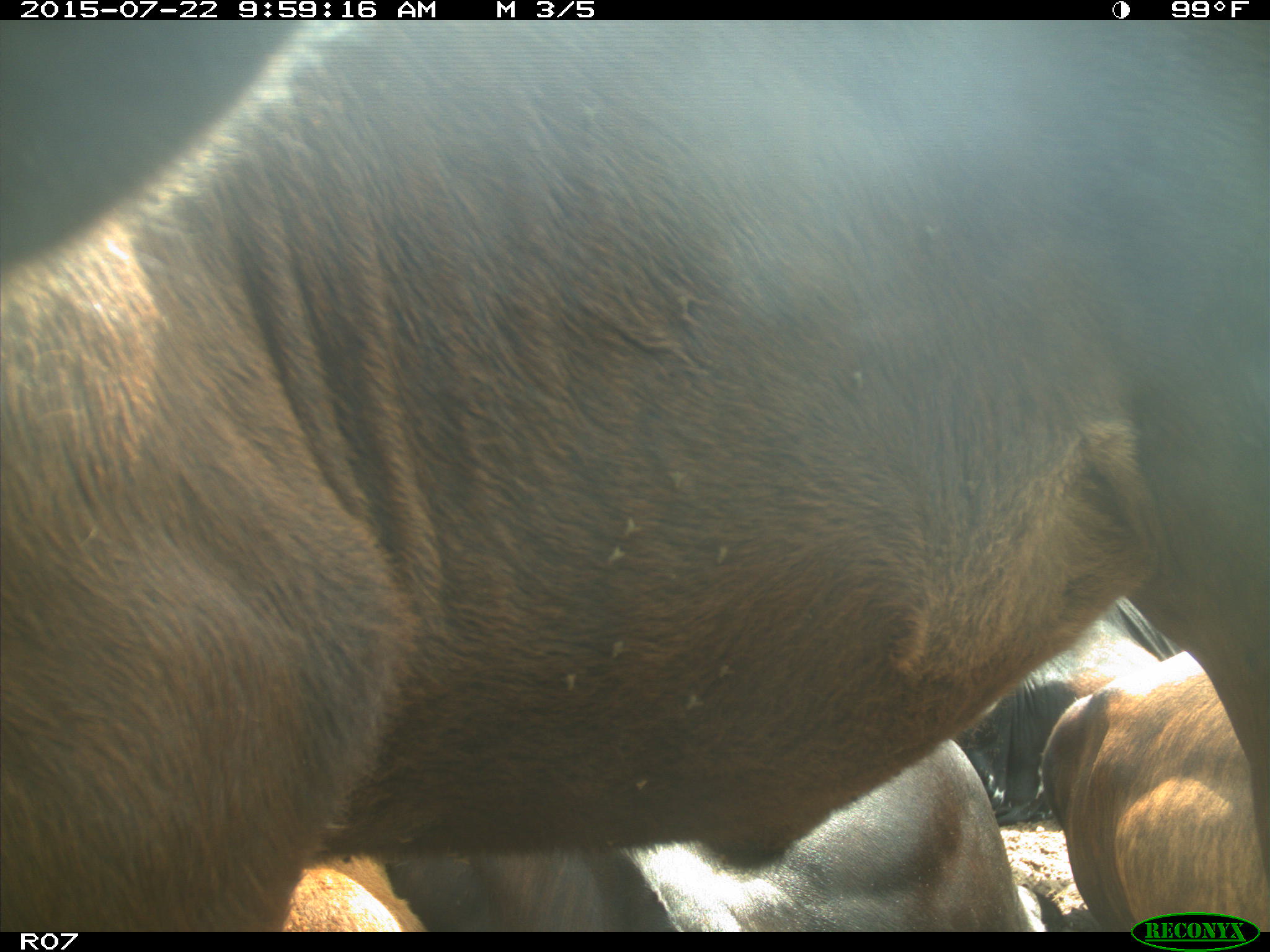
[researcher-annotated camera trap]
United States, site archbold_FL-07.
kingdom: Animalia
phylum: Chordata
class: Mammalia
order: Artiodactyla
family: Cervidae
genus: Odocoileus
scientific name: Odocoileus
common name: deer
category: unidentified deer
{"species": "unidentified deer (deer) (Odocoileus)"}